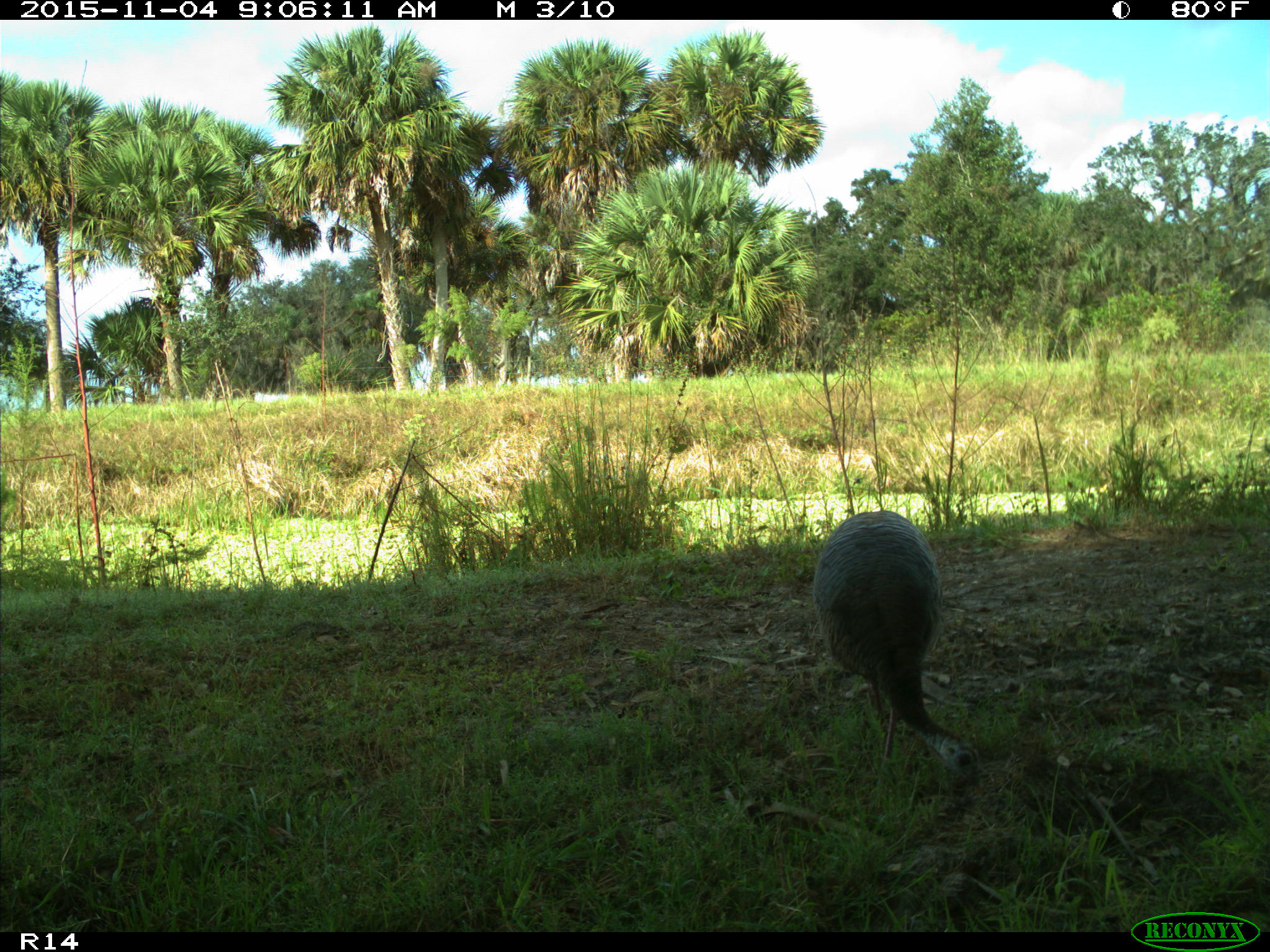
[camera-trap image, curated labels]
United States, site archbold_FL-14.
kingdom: Animalia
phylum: Chordata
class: Aves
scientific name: Aves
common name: birds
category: unidentified bird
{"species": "unidentified bird (birds) (Aves)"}